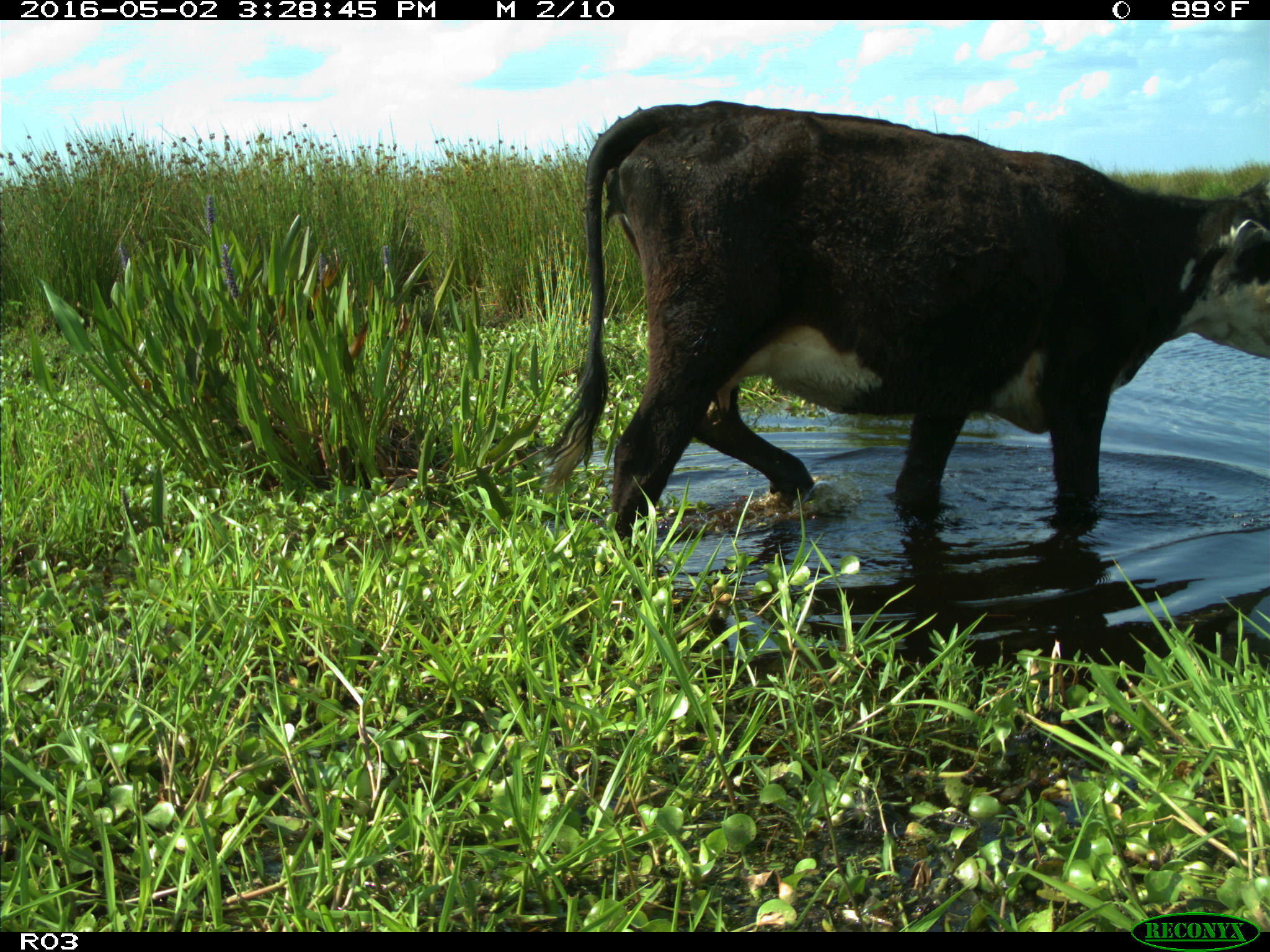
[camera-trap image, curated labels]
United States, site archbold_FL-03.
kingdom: Animalia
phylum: Chordata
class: Mammalia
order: Artiodactyla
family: Bovidae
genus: Bos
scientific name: Bos taurus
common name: domestic cow